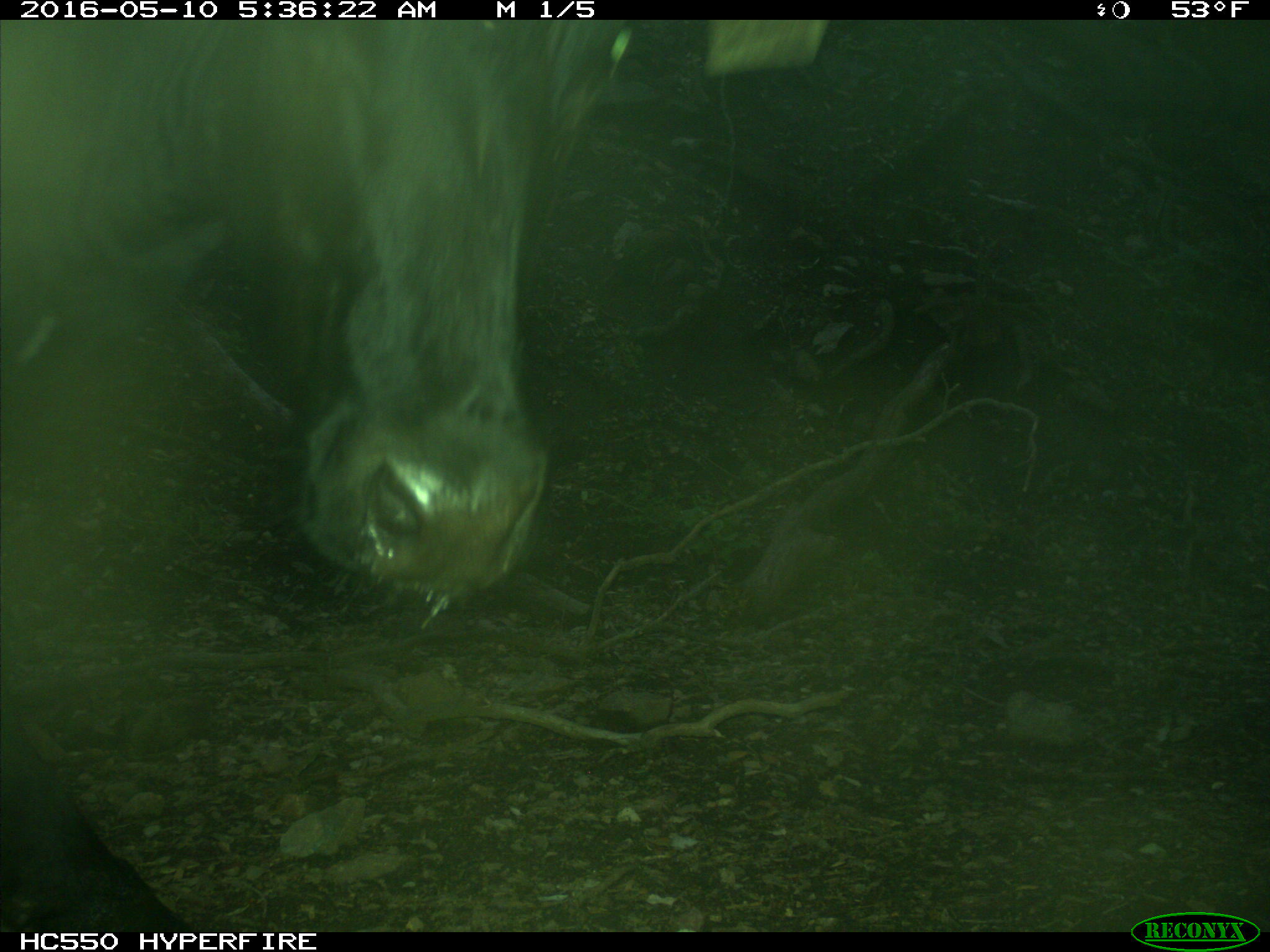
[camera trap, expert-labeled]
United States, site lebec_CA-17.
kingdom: Animalia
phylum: Chordata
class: Mammalia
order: Artiodactyla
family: Bovidae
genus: Bos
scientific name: Bos taurus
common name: domestic cow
Bos taurus (domestic cow).